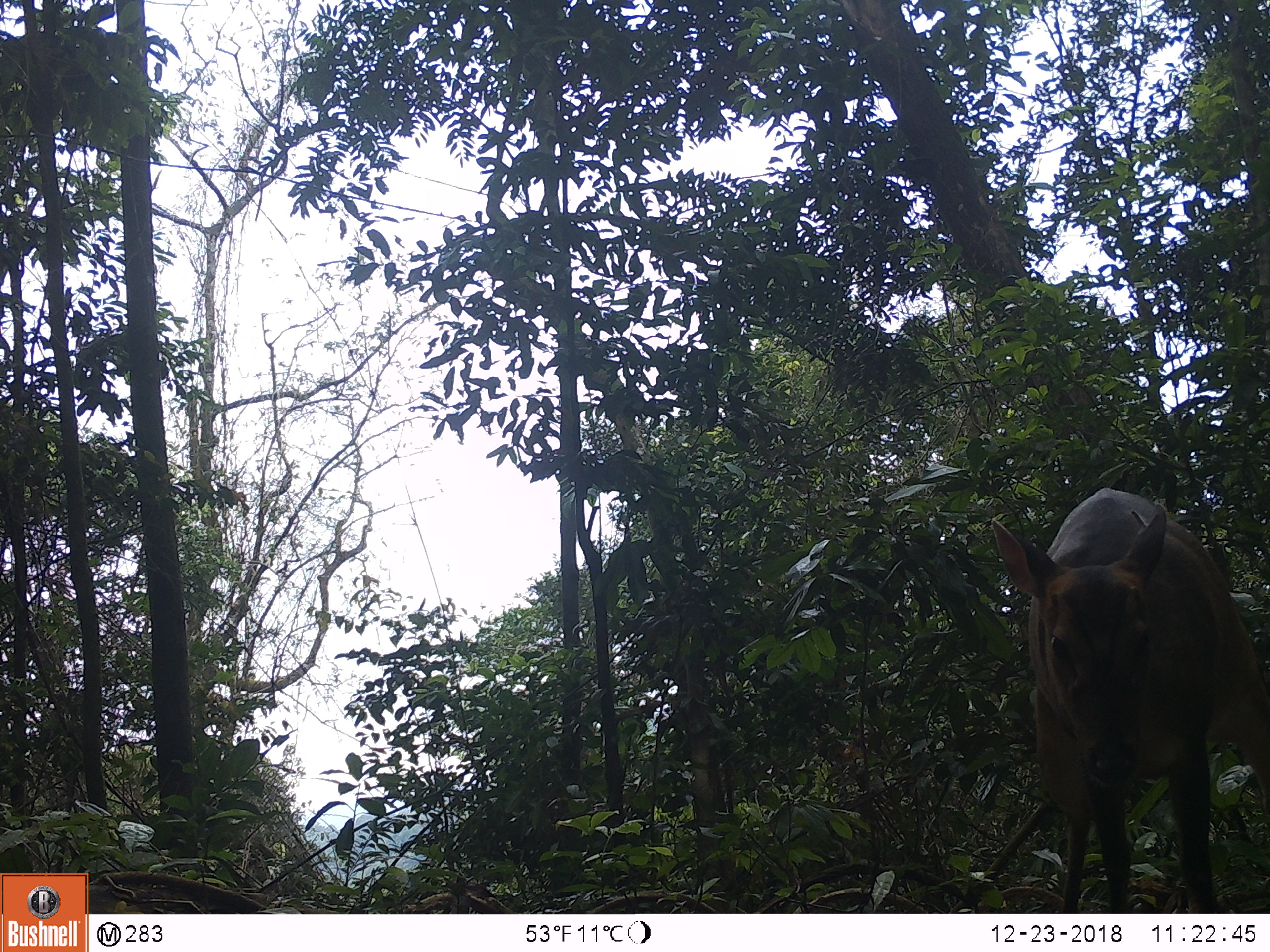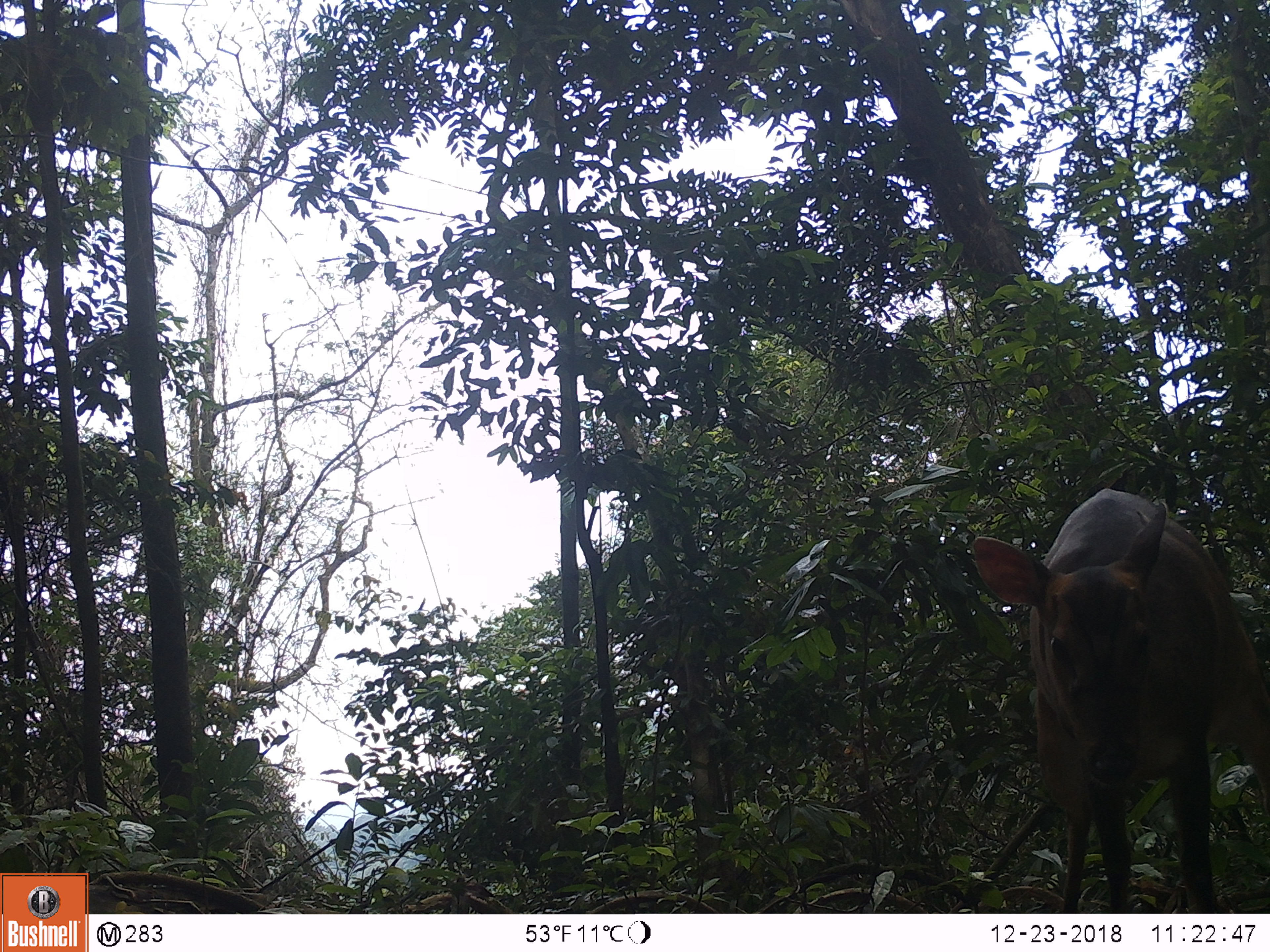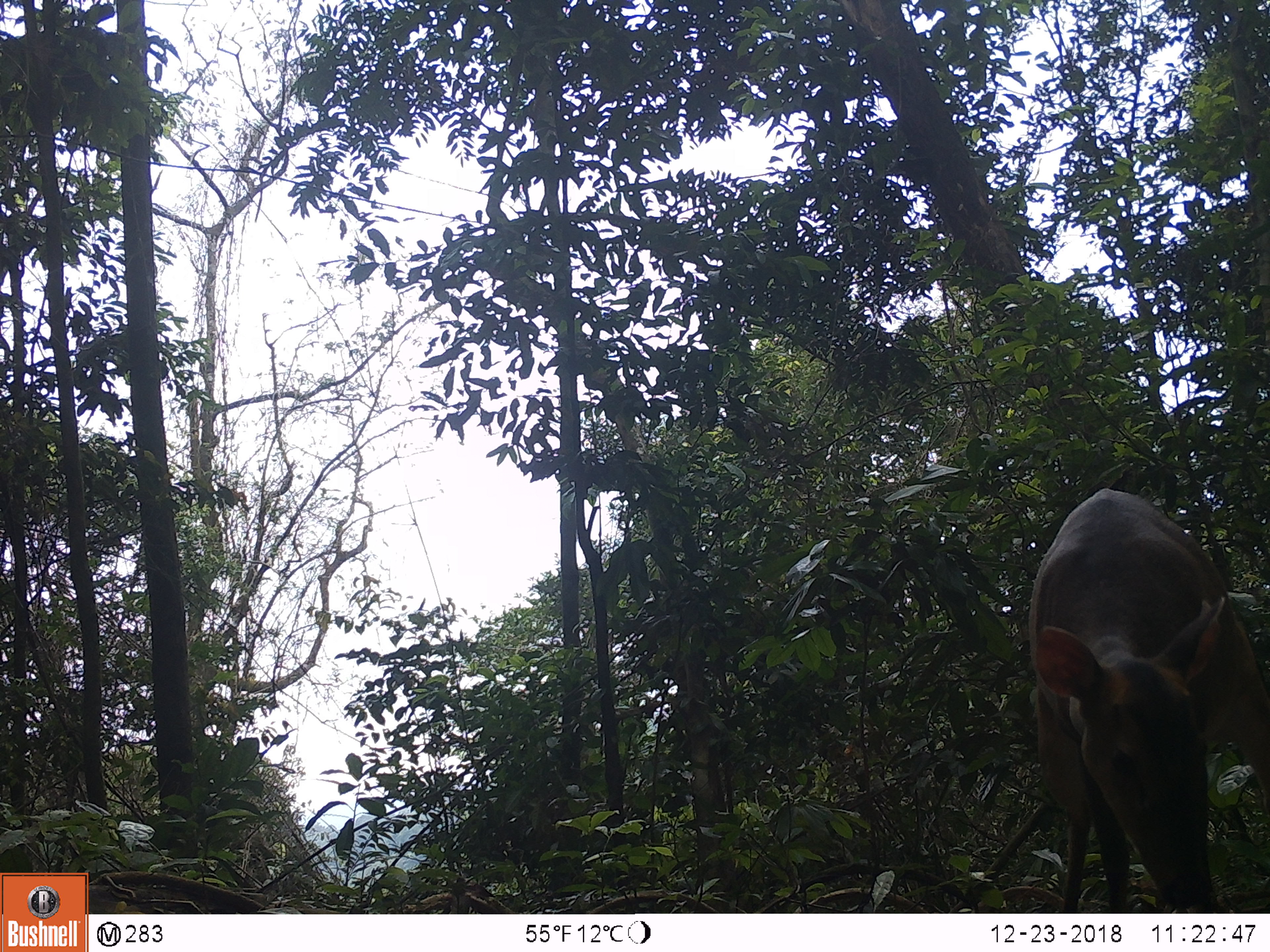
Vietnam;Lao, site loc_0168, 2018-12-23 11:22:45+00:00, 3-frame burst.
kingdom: Animalia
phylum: Chordata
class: Mammalia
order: Artiodactyla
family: Cervidae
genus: Muntiacus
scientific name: Muntiacus vuquangensis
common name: large-antlered muntjac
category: large antlered muntjac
Large antlered muntjac (large-antlered muntjac) (Muntiacus vuquangensis). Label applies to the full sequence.